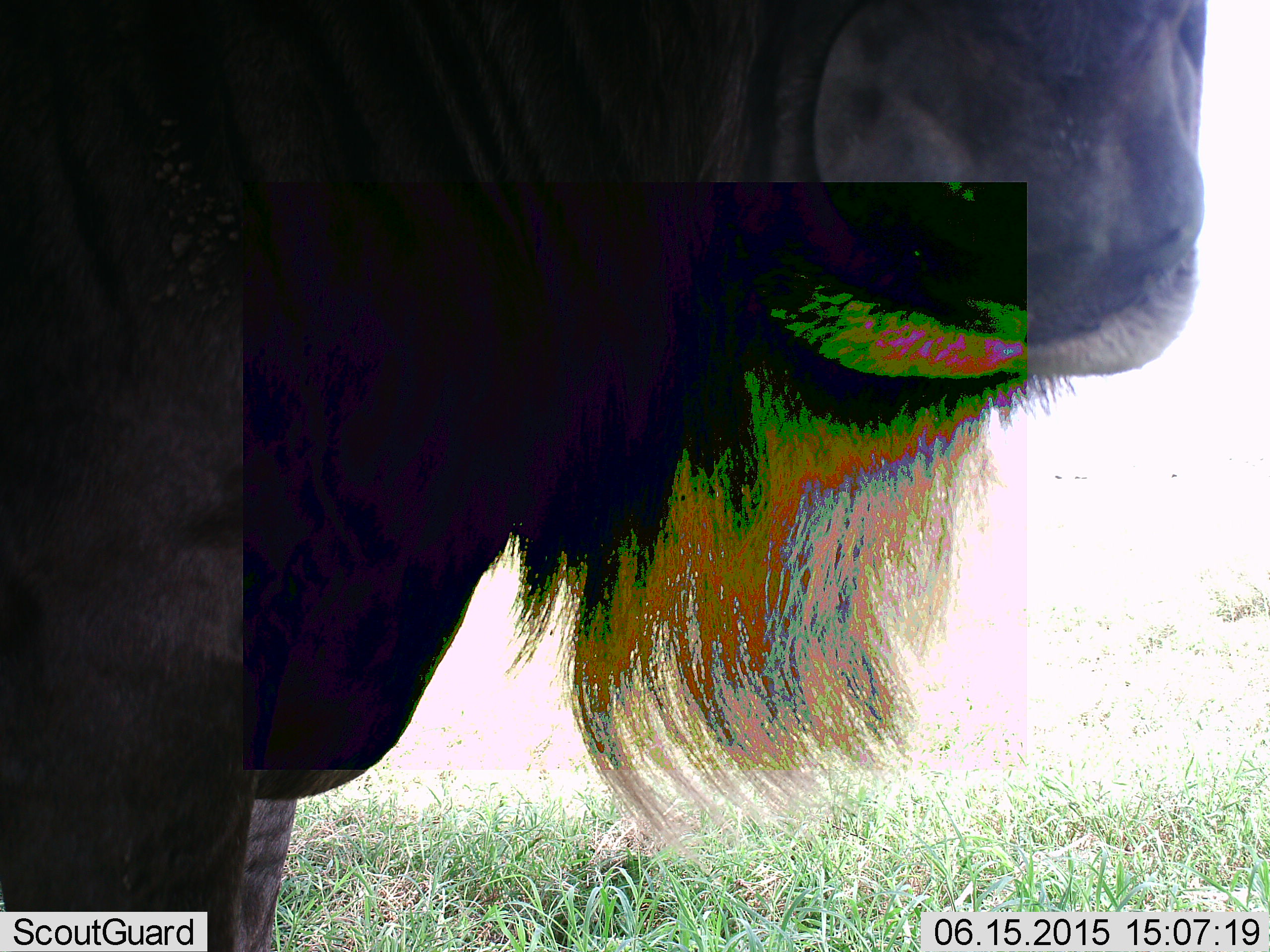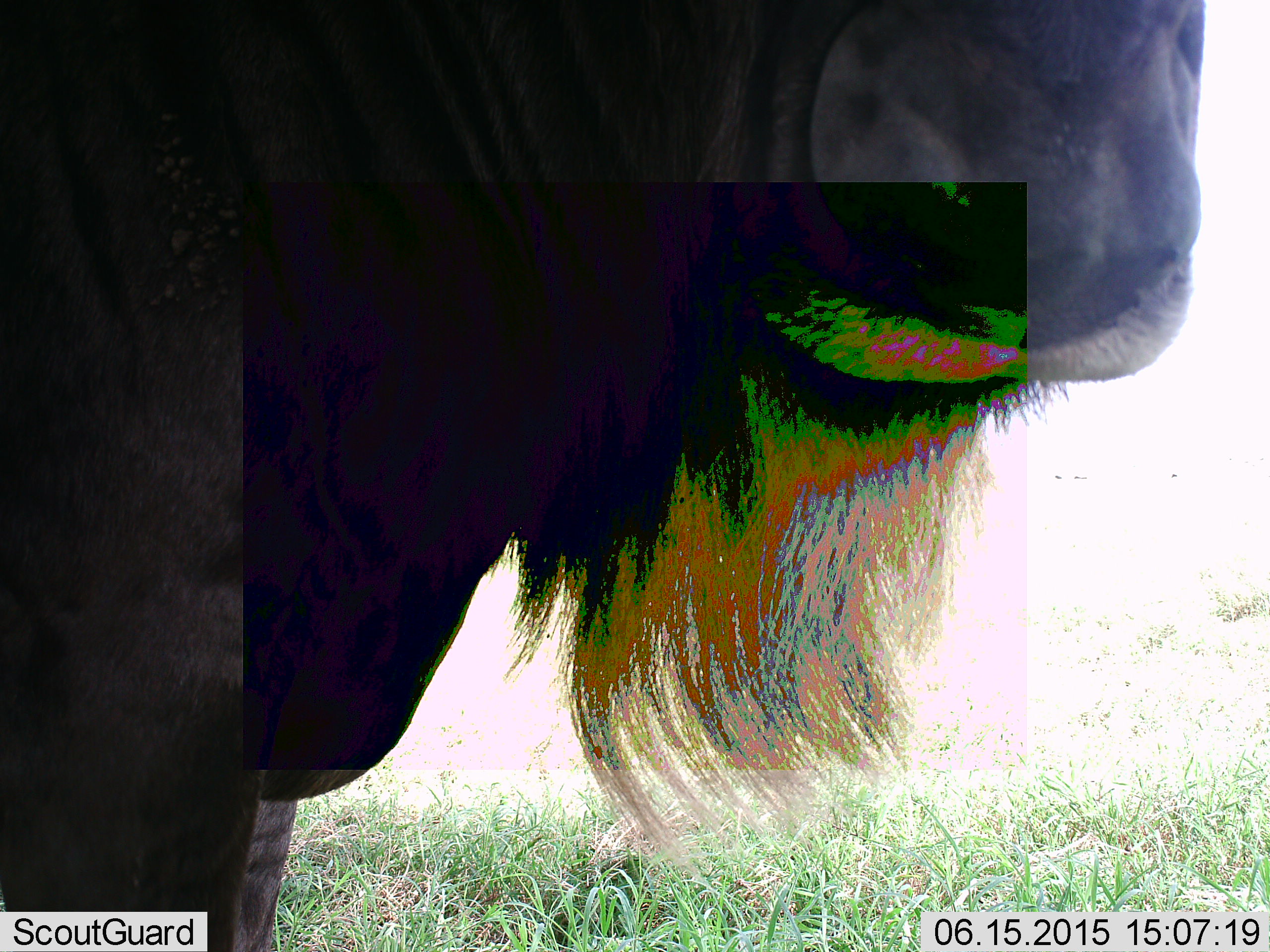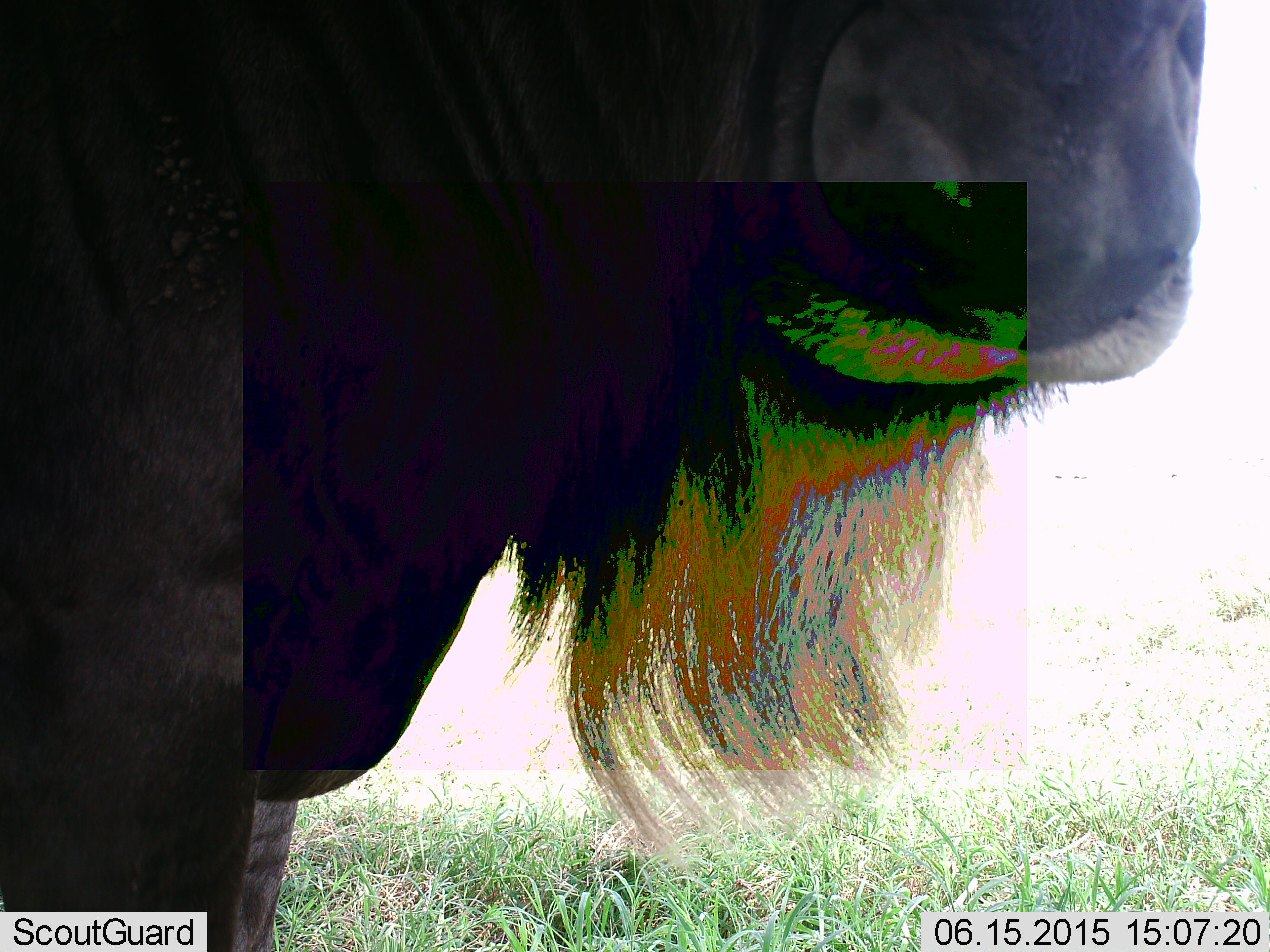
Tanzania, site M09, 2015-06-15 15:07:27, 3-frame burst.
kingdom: Animalia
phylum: Chordata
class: Mammalia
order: Artiodactyla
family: Bovidae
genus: Connochaetes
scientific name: Connochaetes taurinus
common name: blue wildebeest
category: wildebeest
Wildebeest (blue wildebeest) (Connochaetes taurinus), count 1. Behavior (volunteer vote fractions): standing 100%, resting 0%, moving 0%, interacting 0%. Young present (vote fraction): 0%. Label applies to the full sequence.